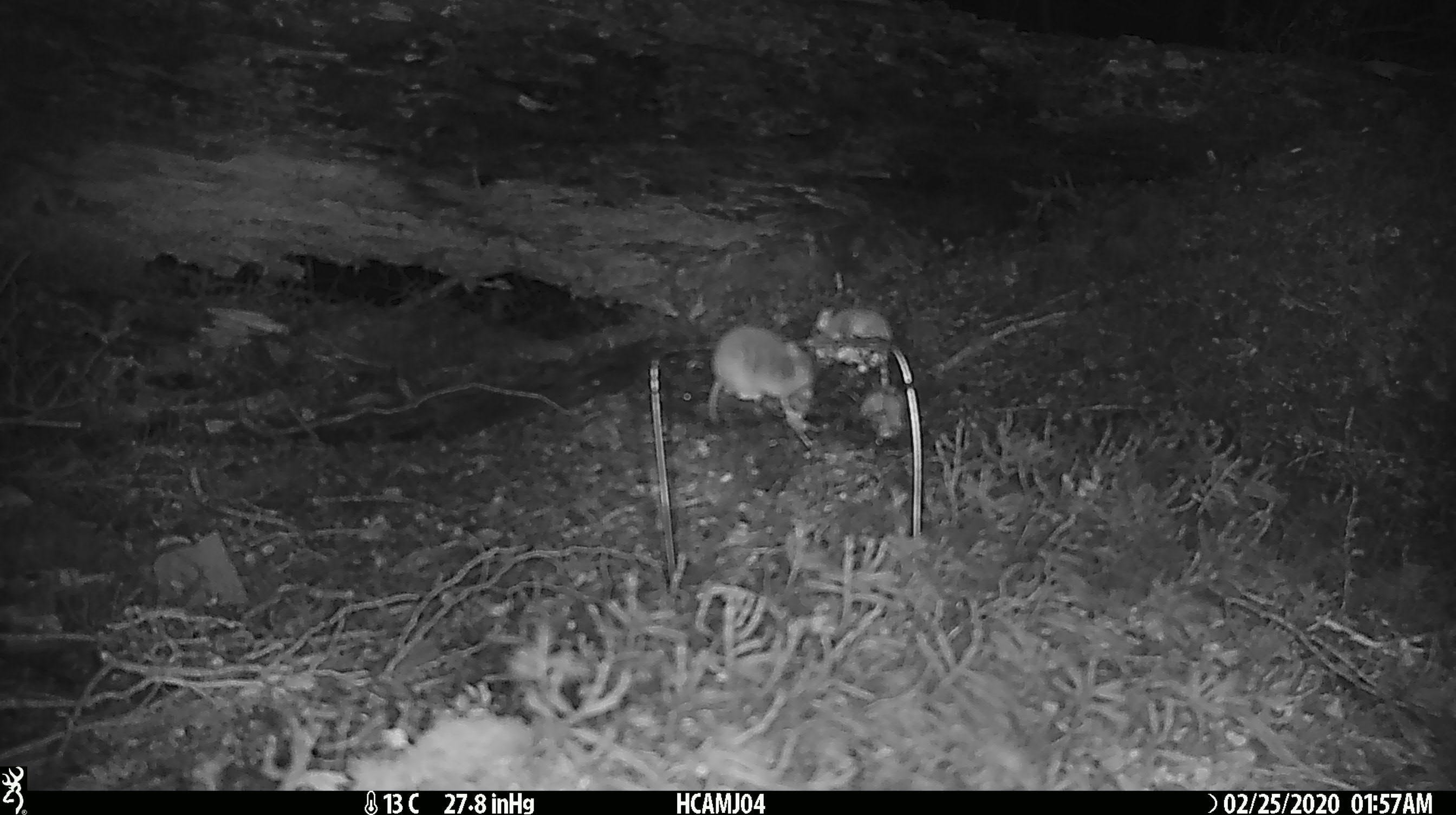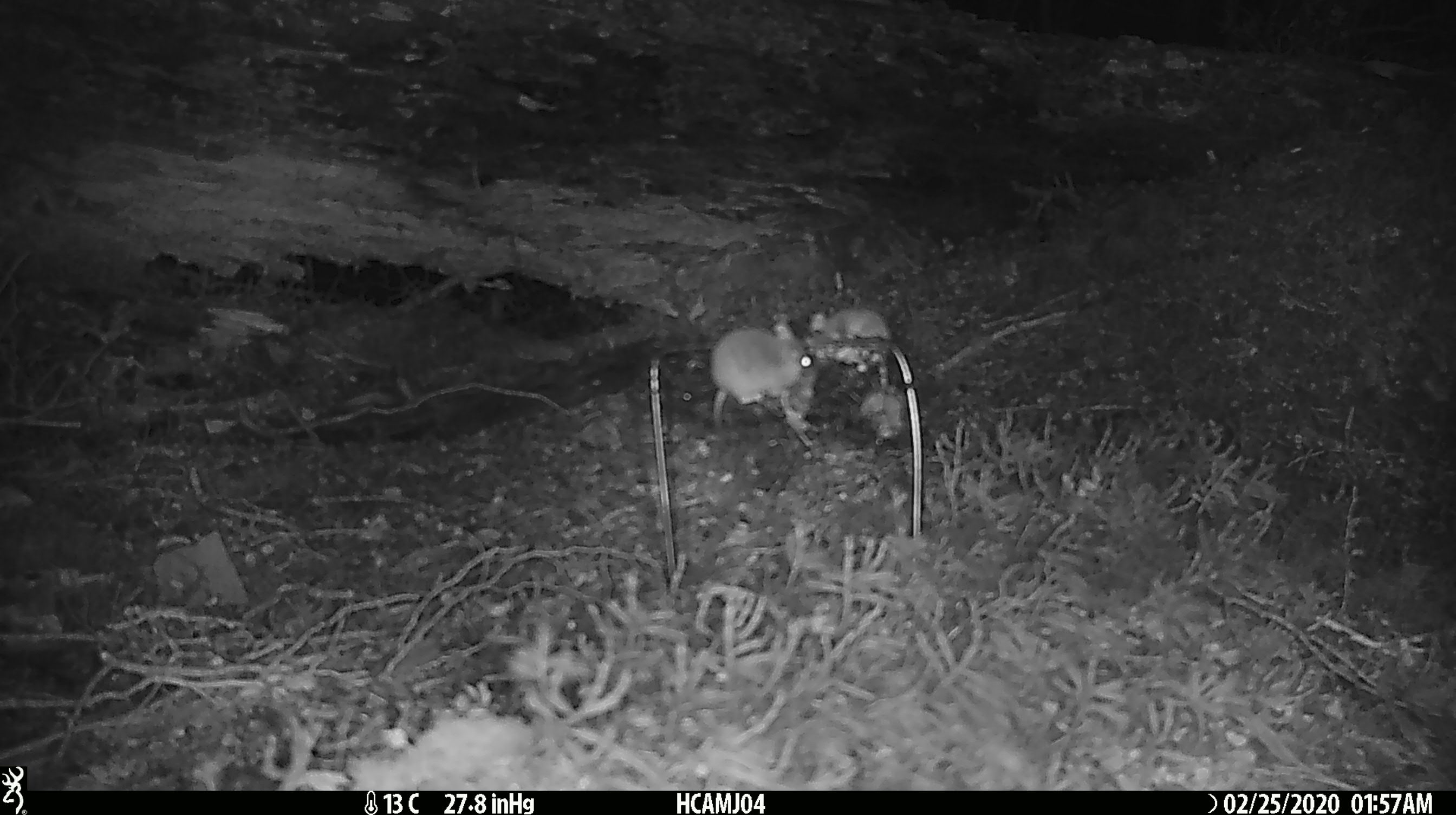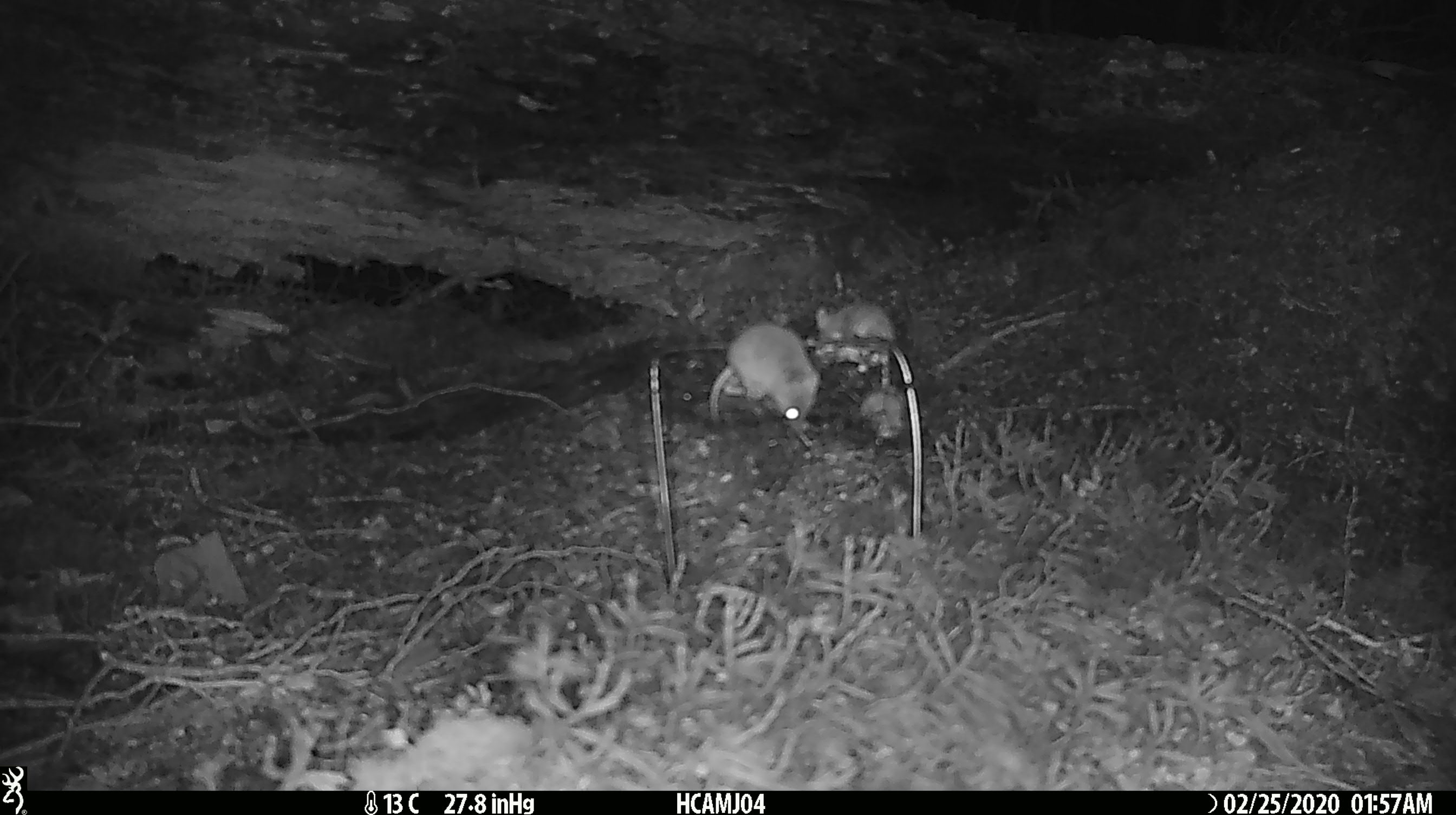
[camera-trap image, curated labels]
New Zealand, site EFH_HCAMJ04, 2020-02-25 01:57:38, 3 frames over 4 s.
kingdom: Animalia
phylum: Chordata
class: Mammalia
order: Rodentia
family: Muridae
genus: Mus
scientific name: Mus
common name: mouse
Mouse (Mus).